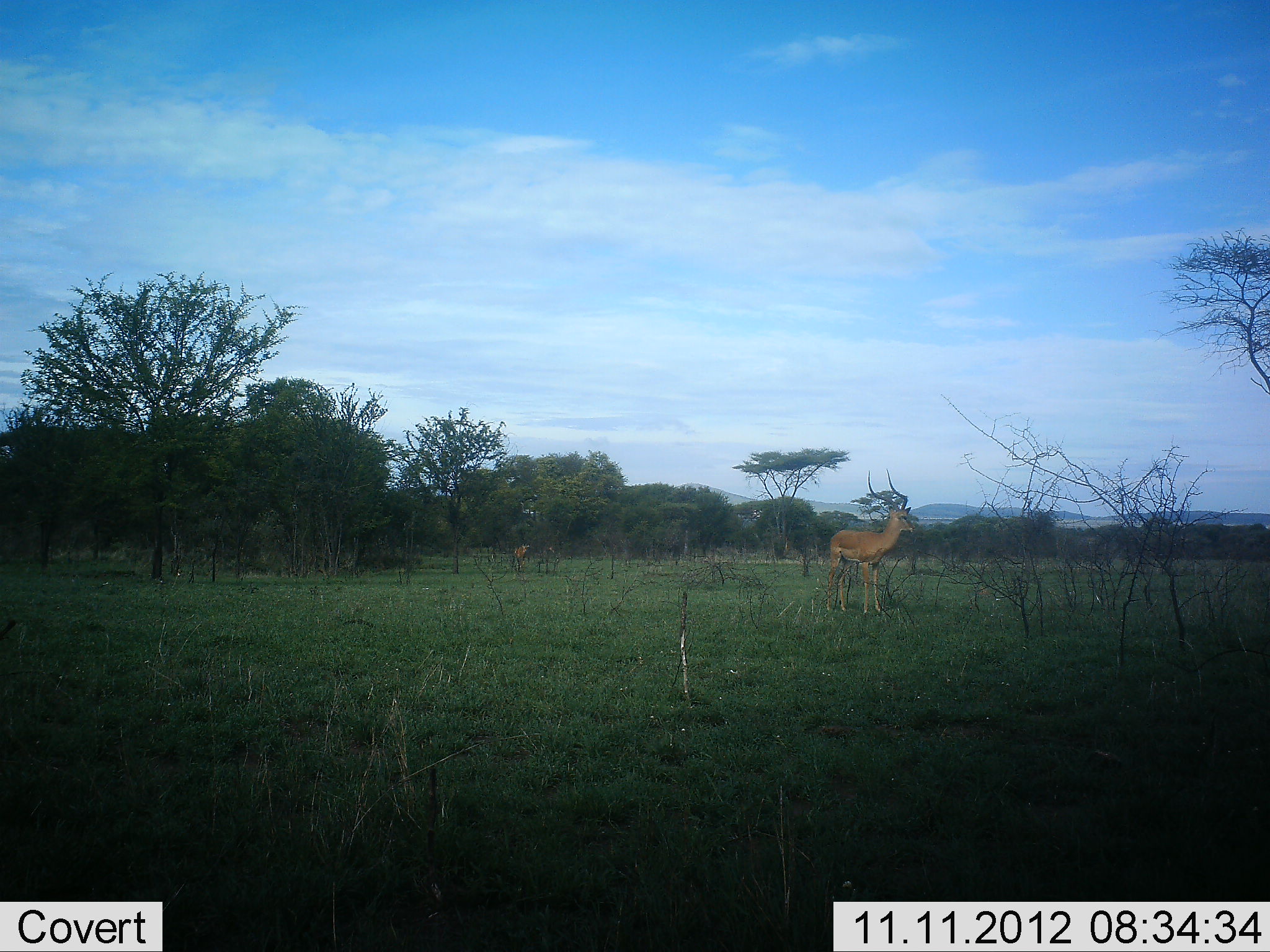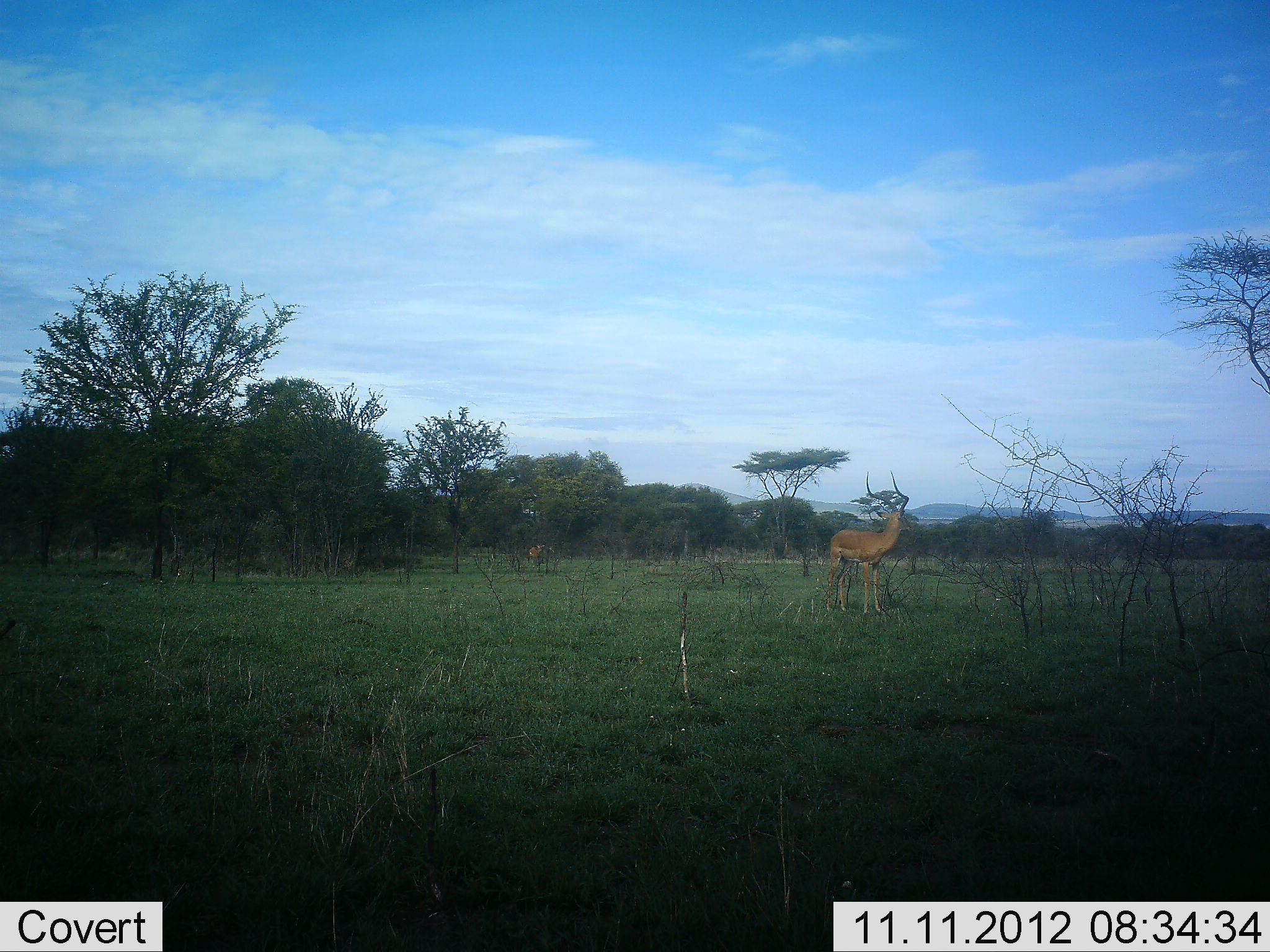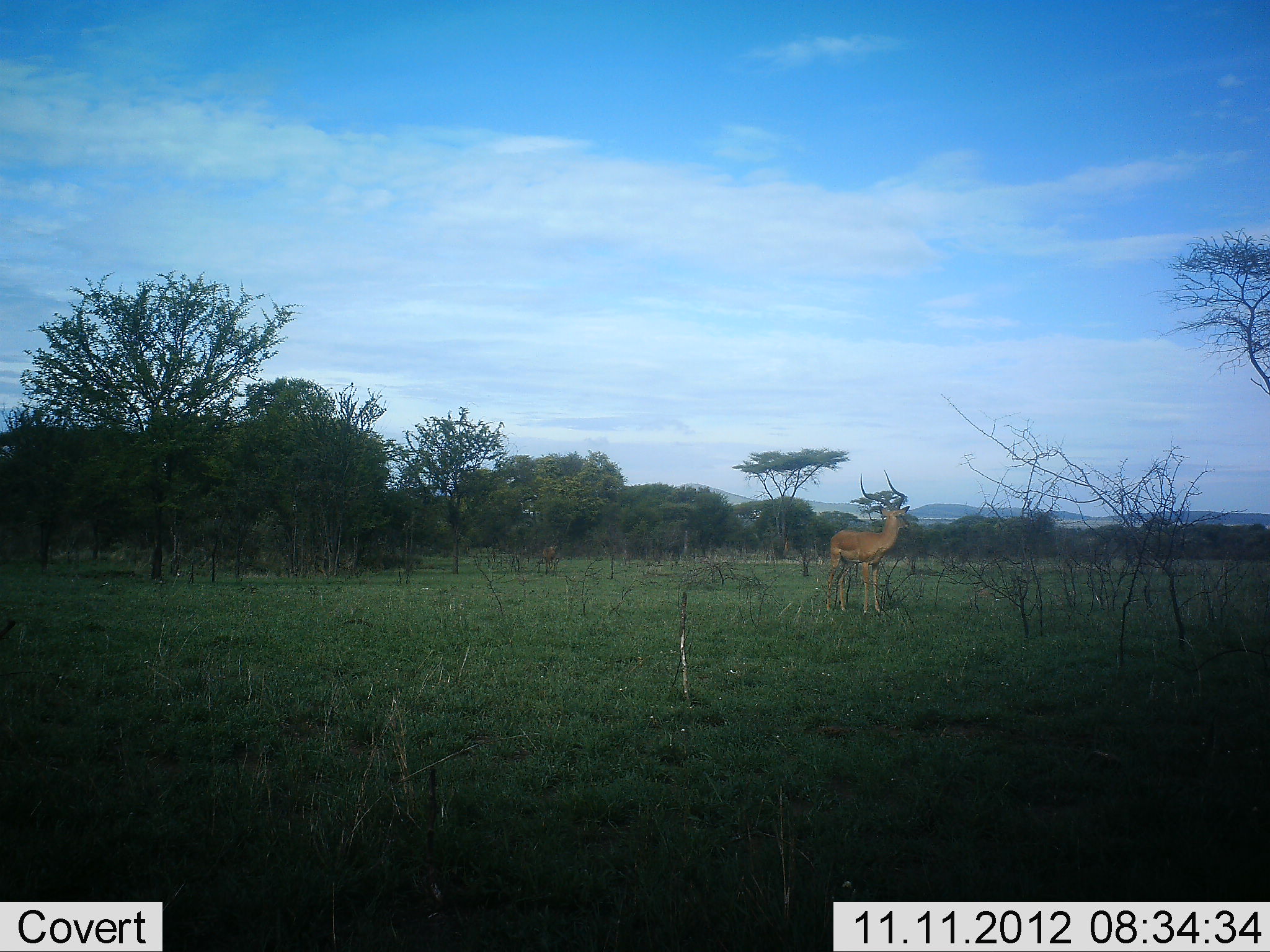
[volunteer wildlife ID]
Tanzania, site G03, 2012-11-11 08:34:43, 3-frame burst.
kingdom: Animalia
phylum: Chordata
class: Mammalia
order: Artiodactyla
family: Bovidae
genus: Aepyceros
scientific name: Aepyceros melampus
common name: impala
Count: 2.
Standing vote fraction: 100%.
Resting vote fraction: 0%.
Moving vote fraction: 36%.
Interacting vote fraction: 0%.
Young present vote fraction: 0%.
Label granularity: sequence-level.